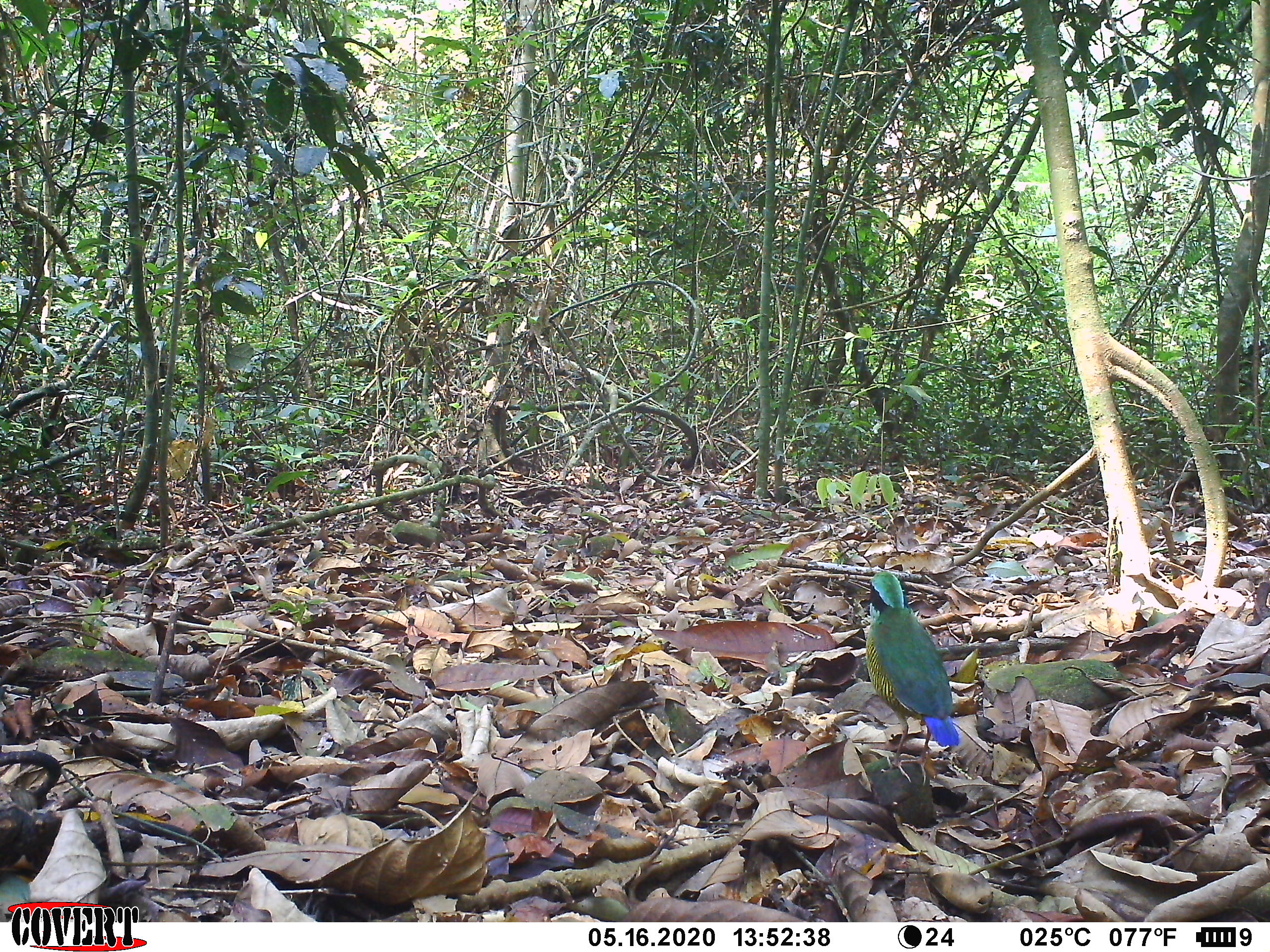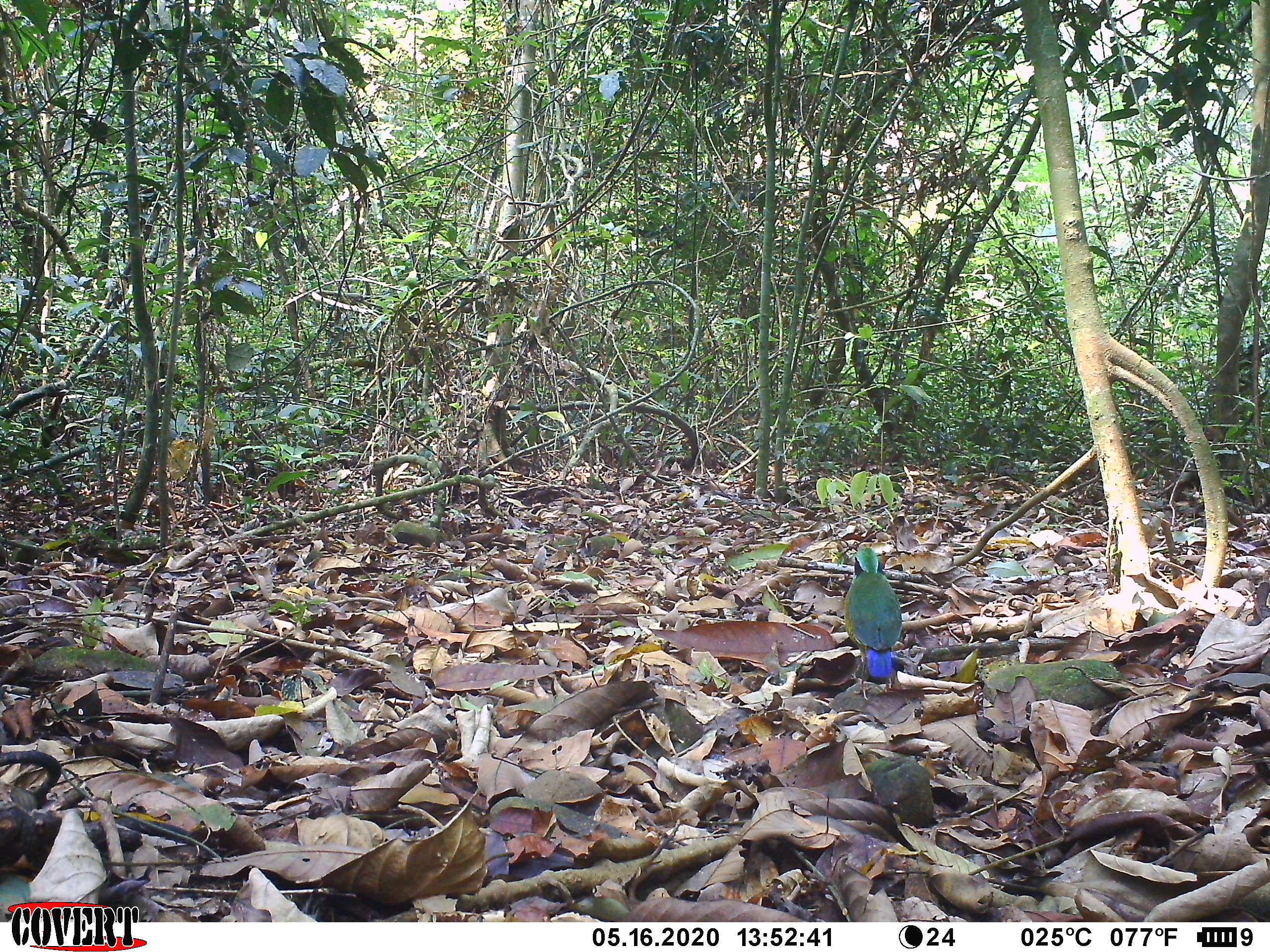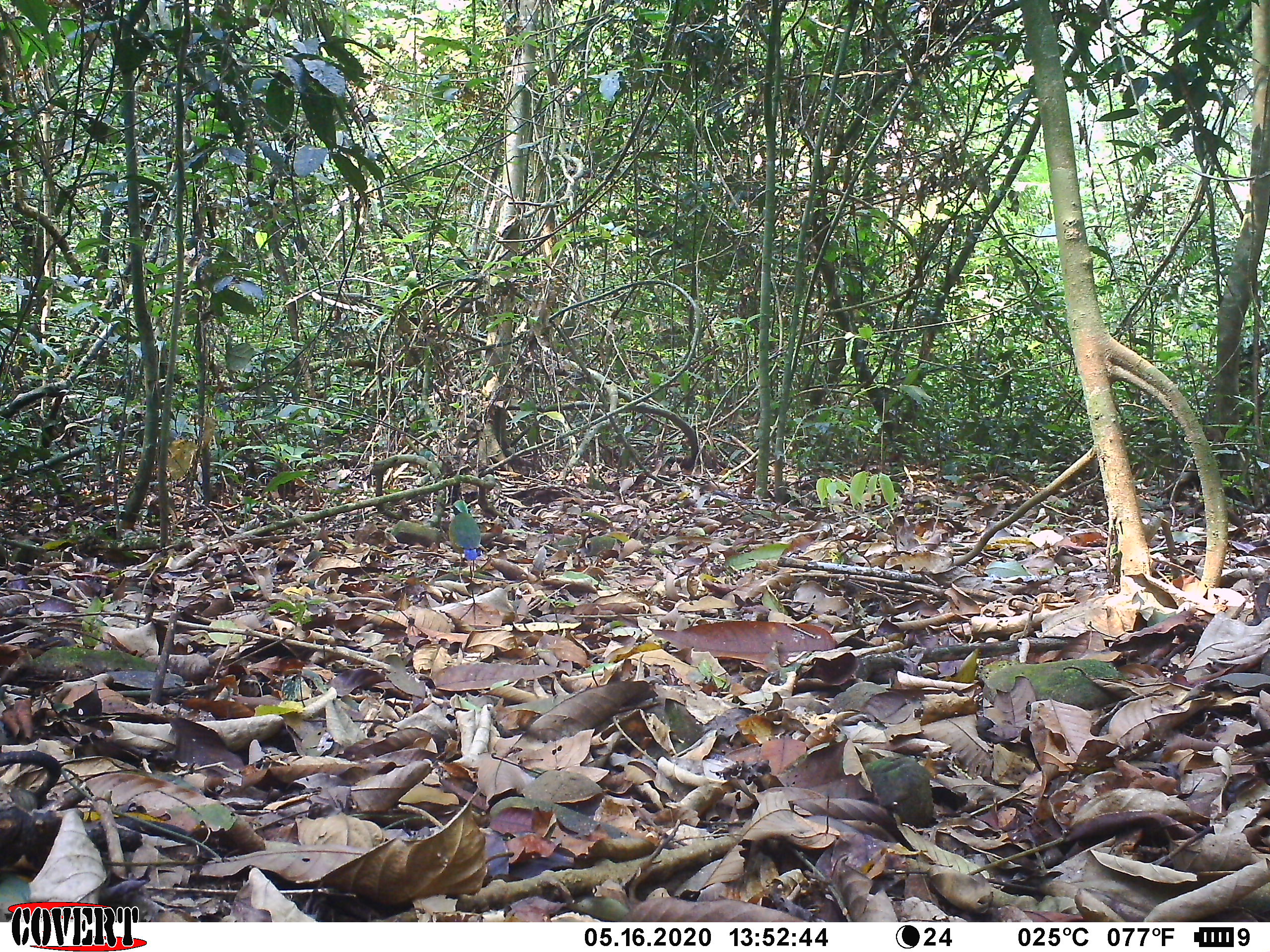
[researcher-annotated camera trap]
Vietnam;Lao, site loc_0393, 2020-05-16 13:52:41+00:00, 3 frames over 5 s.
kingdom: Animalia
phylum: Chordata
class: Aves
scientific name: Aves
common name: bird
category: unidentified bird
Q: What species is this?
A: Unidentified bird (bird) (Aves).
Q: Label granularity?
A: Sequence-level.